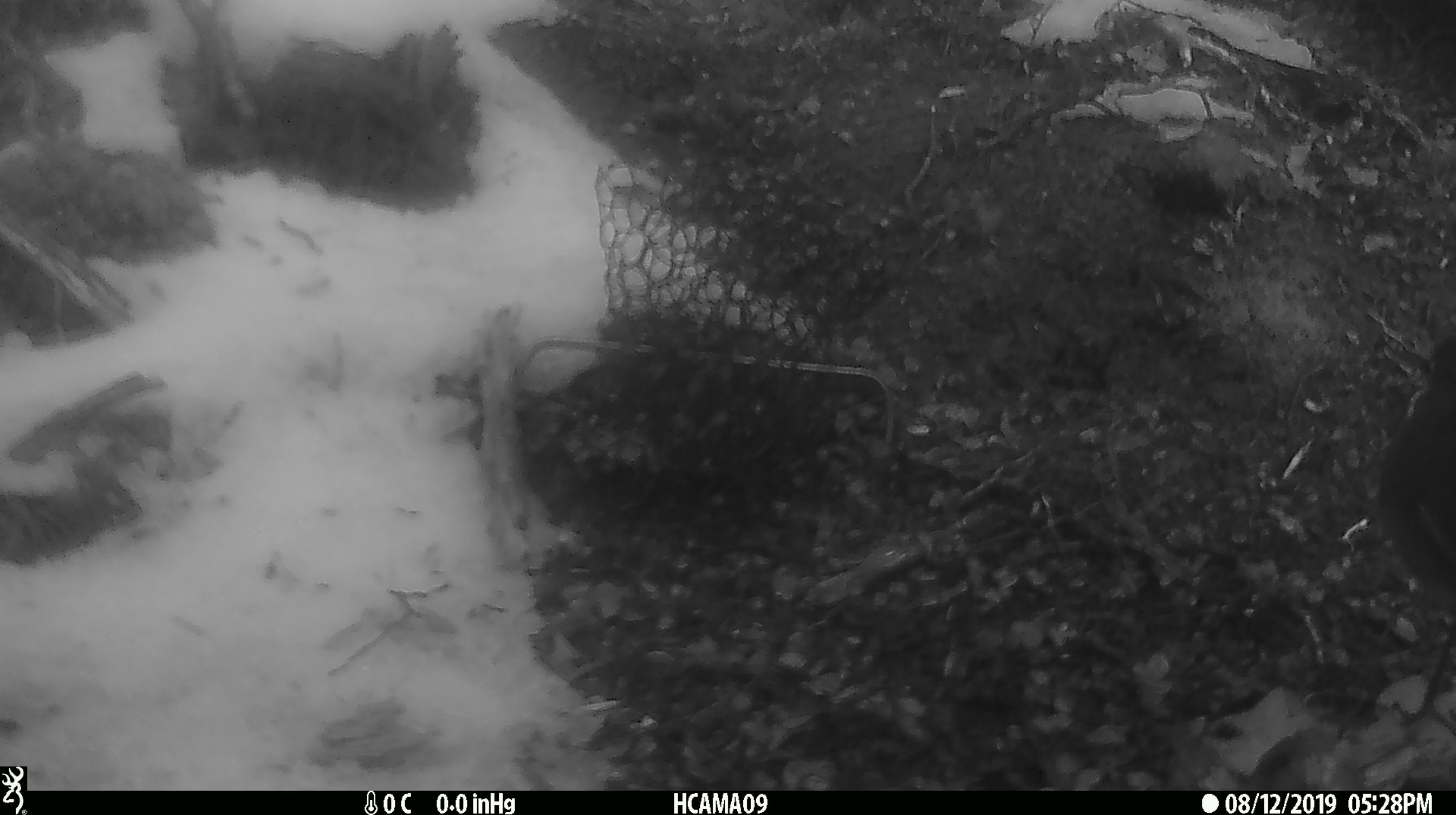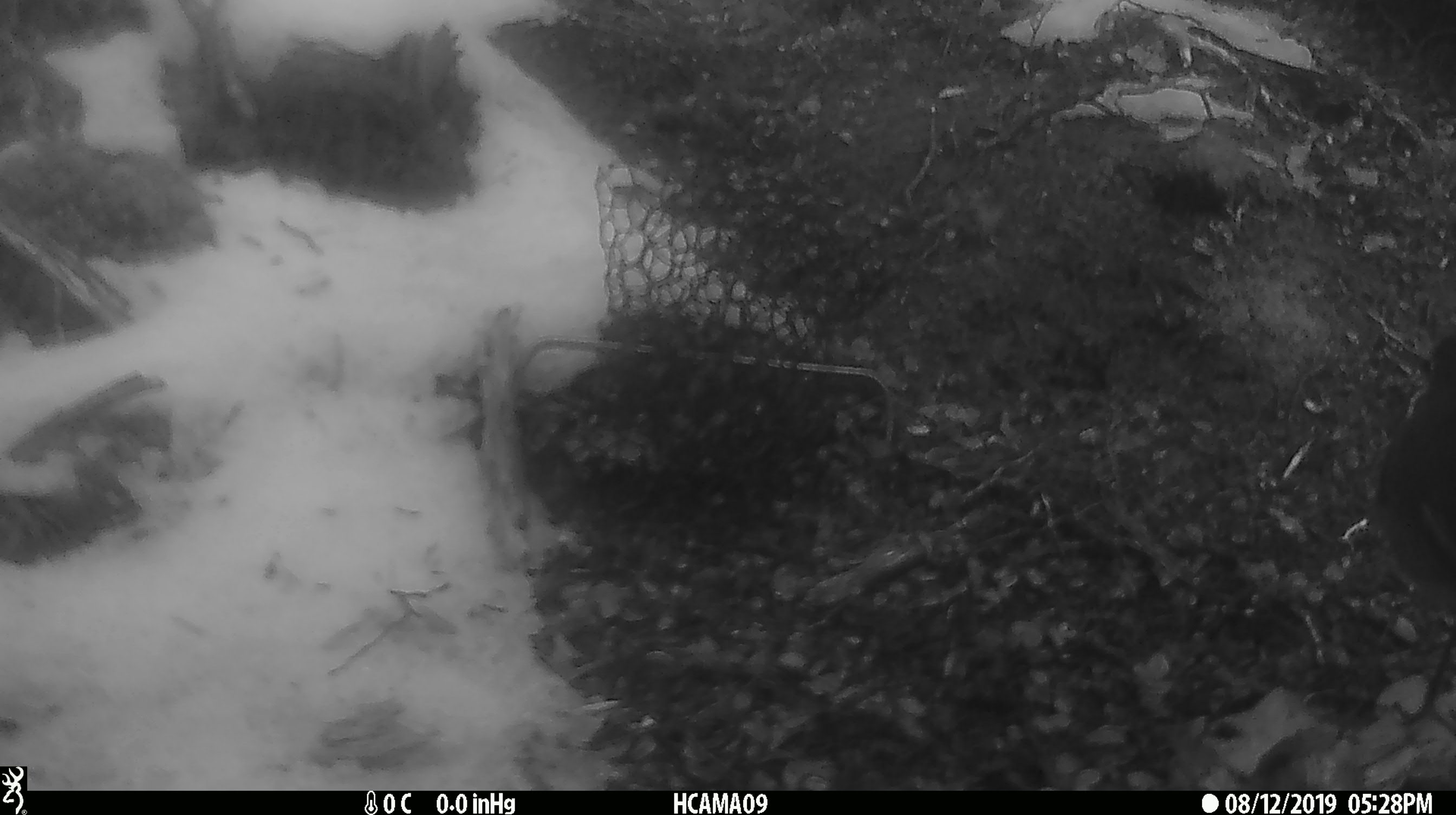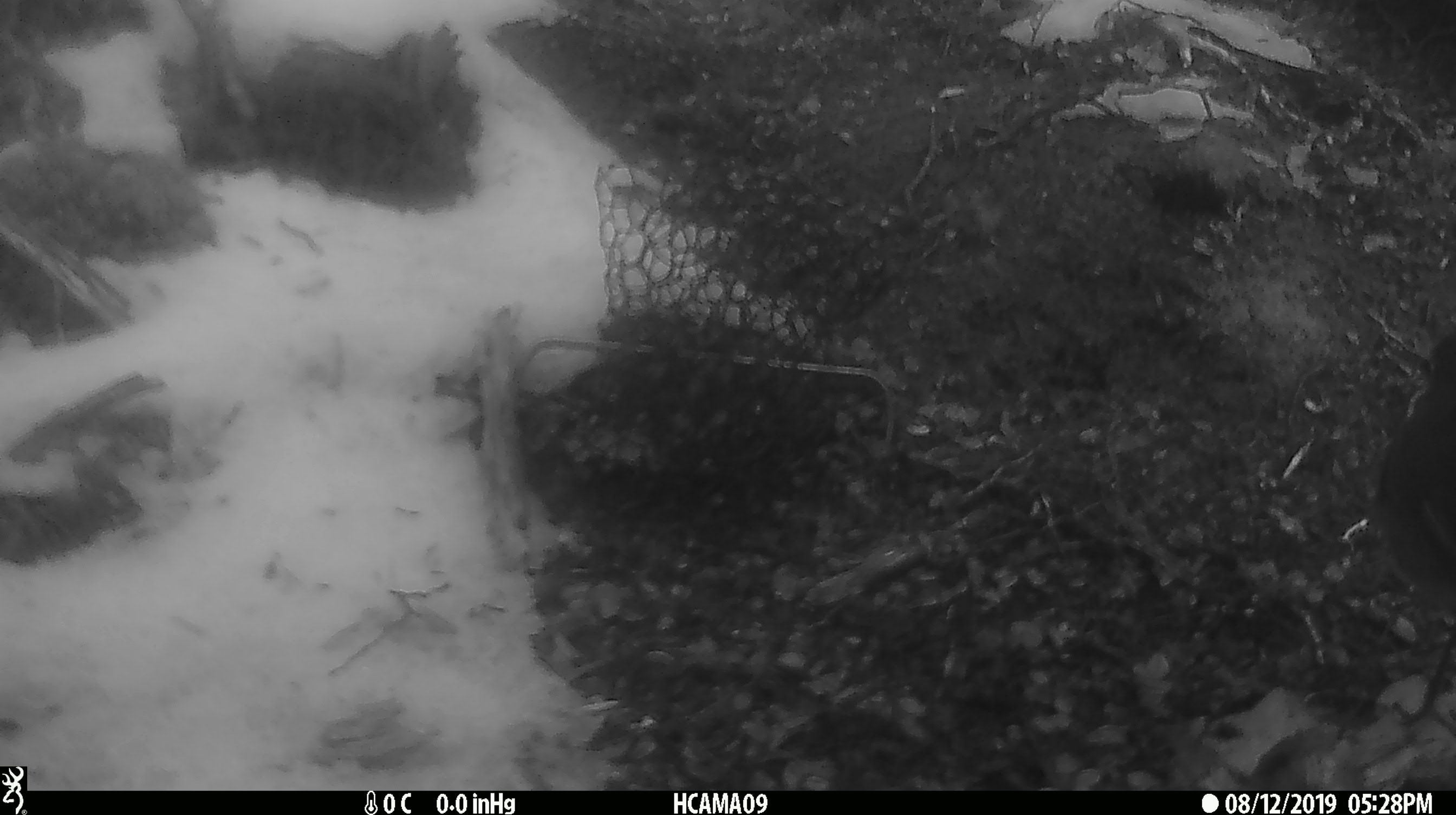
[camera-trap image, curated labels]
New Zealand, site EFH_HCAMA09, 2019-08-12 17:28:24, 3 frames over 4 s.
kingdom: Animalia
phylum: Chordata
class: Aves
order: Passeriformes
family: Petroicidae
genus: Petroica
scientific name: Petroica australis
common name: new zealand robin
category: robin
Robin (new zealand robin) (Petroica australis).